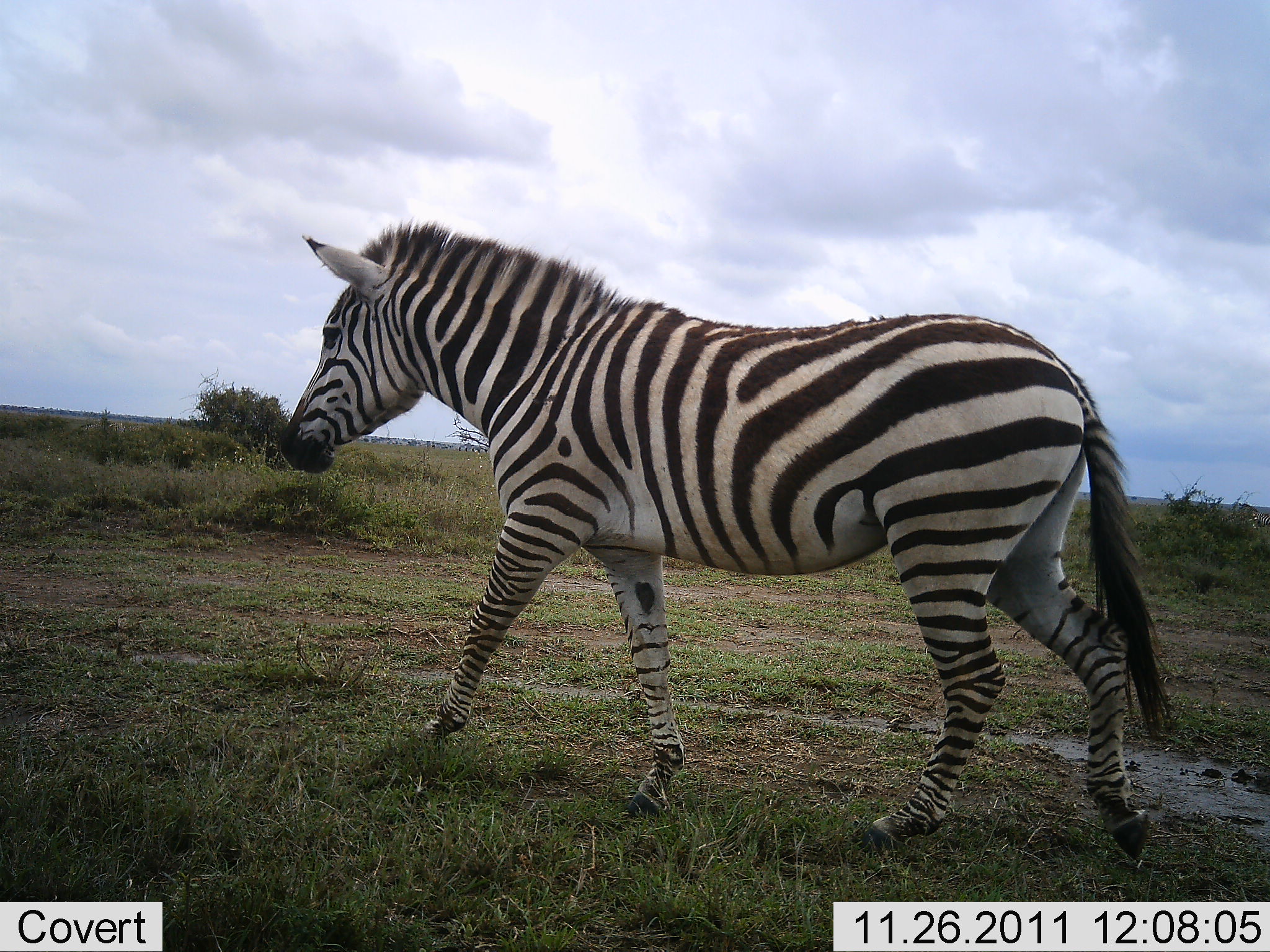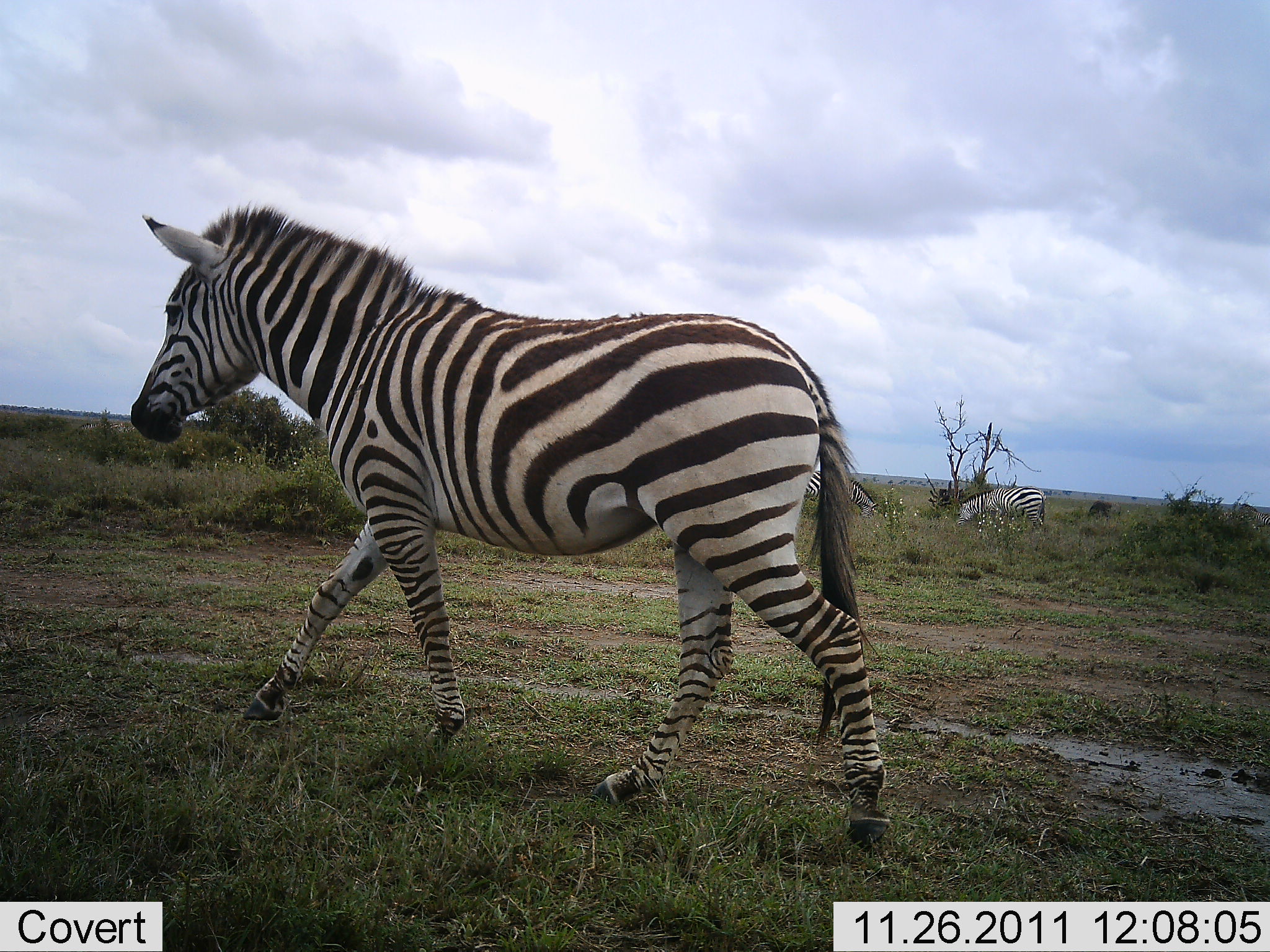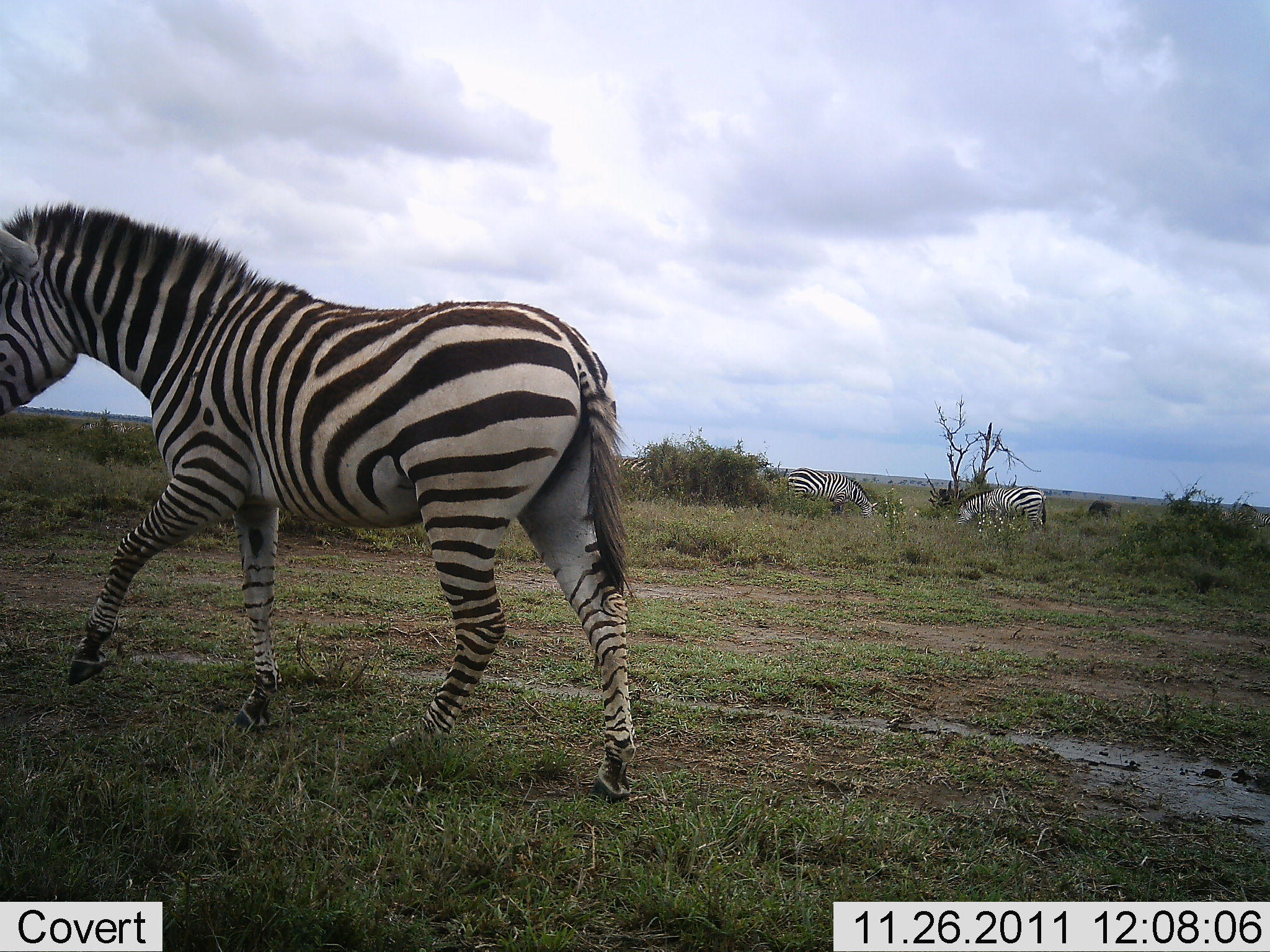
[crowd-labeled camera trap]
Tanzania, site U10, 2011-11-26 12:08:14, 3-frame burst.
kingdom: Animalia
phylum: Chordata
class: Mammalia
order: Perissodactyla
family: Equidae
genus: Equus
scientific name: Equus quagga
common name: plains zebra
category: zebra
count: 2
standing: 27%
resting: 0%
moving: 100%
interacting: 0%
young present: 0%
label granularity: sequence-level